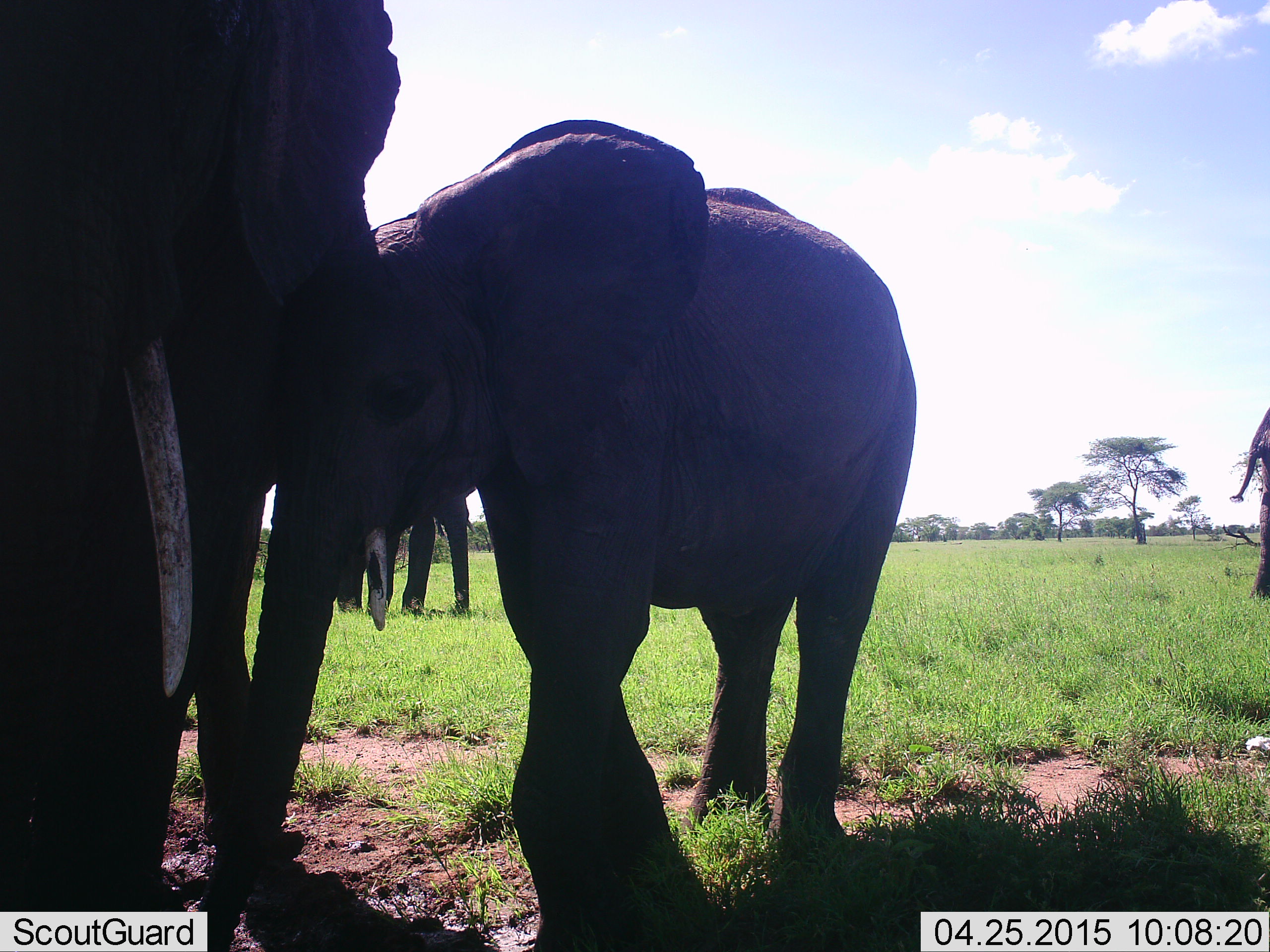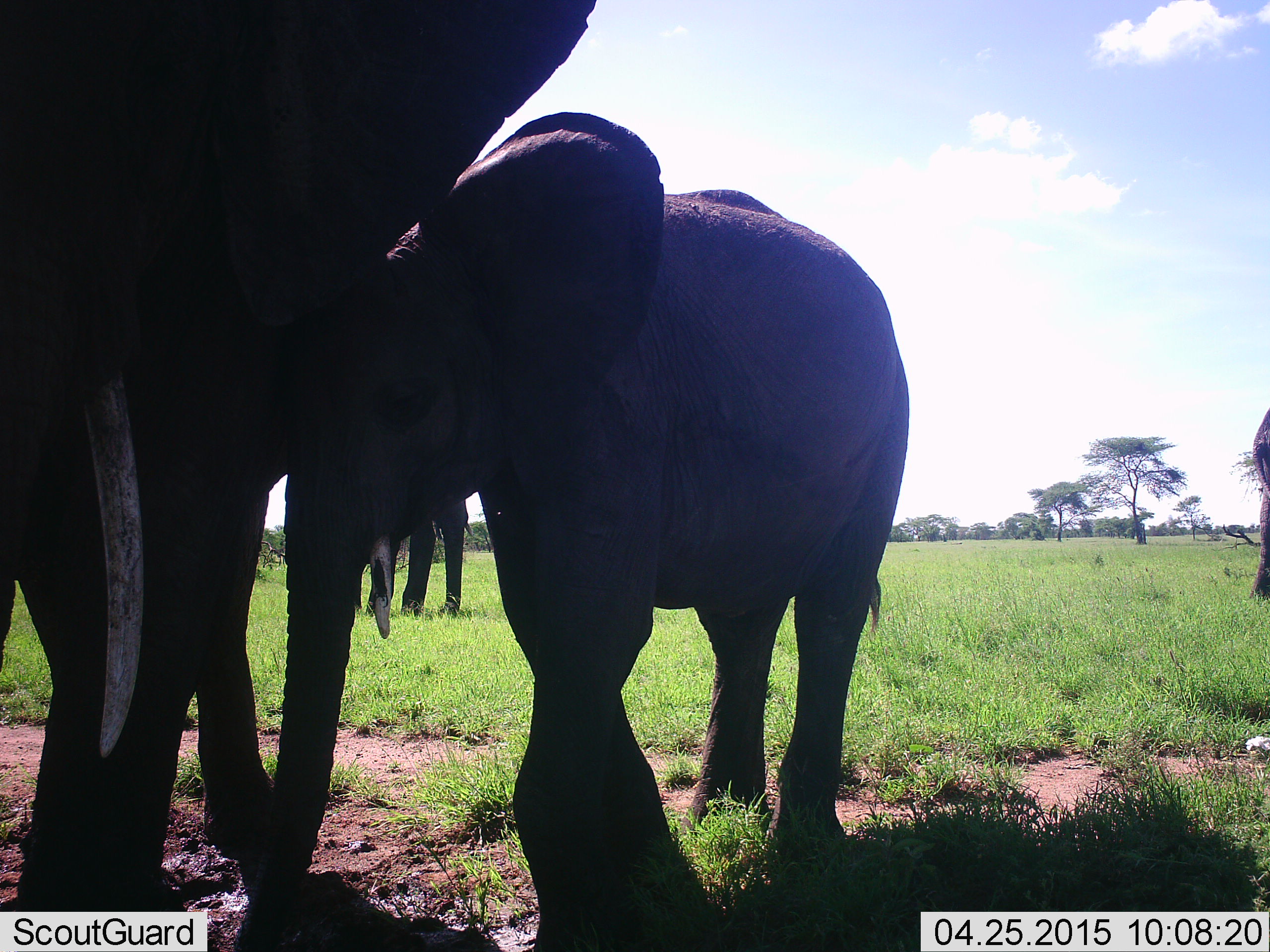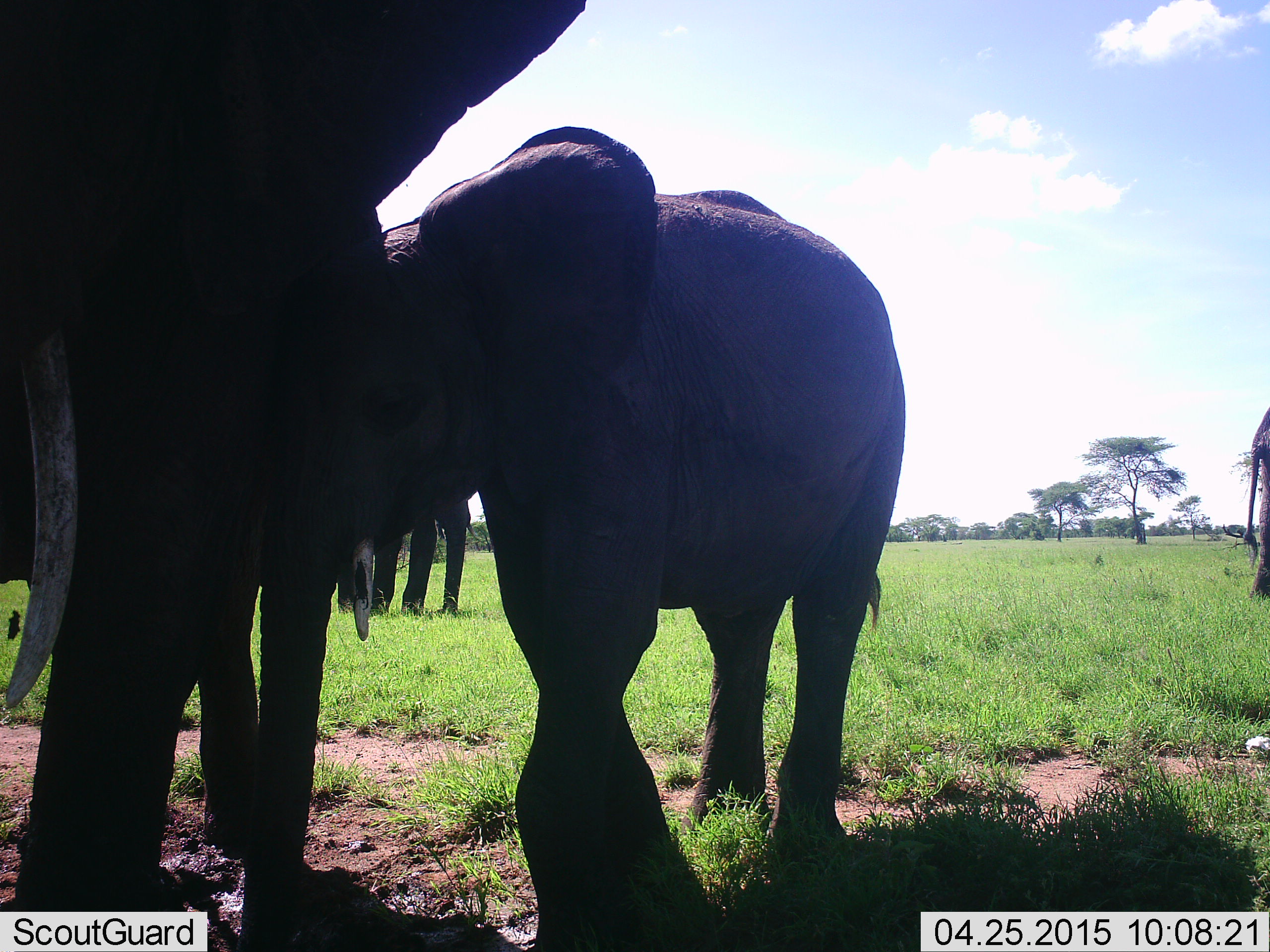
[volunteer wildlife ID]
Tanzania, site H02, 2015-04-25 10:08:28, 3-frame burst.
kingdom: Animalia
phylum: Chordata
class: Mammalia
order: Proboscidea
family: Elephantidae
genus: Loxodonta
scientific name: Loxodonta africana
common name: african bush elephant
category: elephant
Elephant (african bush elephant) (Loxodonta africana), count 4. Behavior (volunteer vote fractions): standing 91%, resting 9%, moving 9%, interacting 18%. Young present (vote fraction): 45%. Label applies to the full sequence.